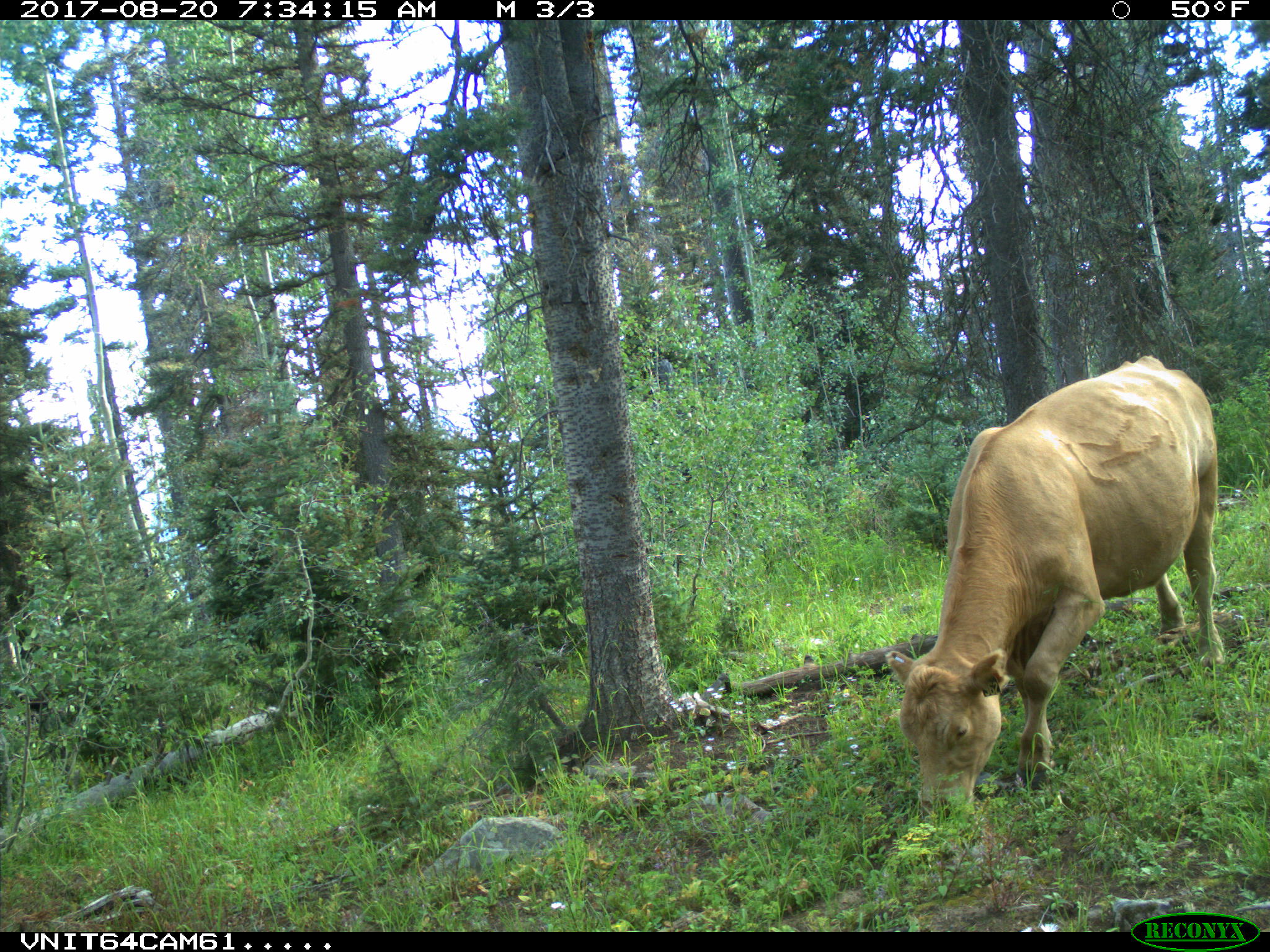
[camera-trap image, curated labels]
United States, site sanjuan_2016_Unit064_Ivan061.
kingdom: Animalia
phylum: Chordata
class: Mammalia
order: Artiodactyla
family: Bovidae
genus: Bos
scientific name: Bos taurus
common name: domestic cow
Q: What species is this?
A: Bos taurus (domestic cow).